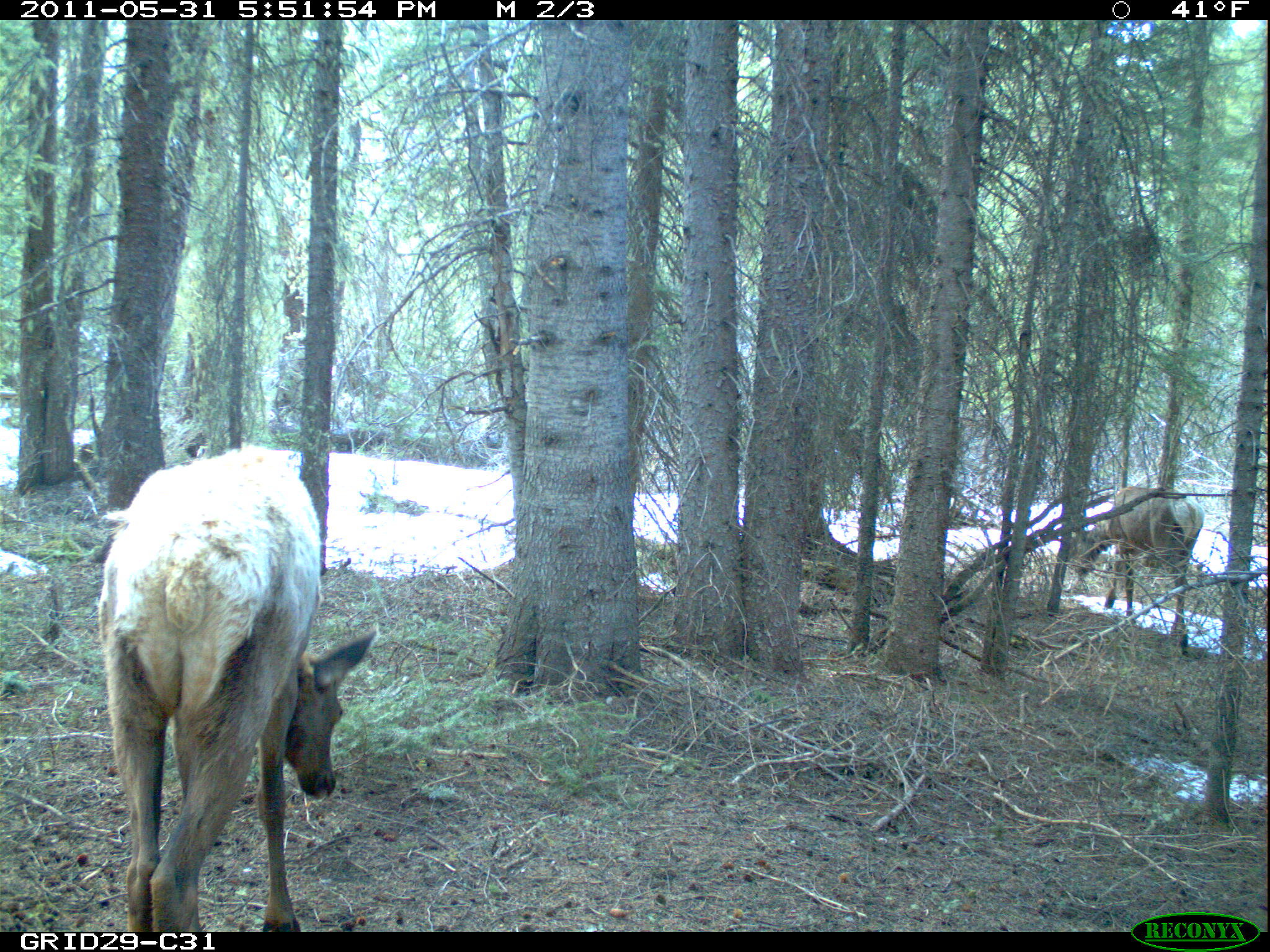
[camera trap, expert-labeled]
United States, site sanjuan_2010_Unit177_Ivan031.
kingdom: Animalia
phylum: Chordata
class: Mammalia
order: Artiodactyla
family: Cervidae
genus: Cervus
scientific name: Cervus elaphus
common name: red deer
Cervus elaphus (red deer).